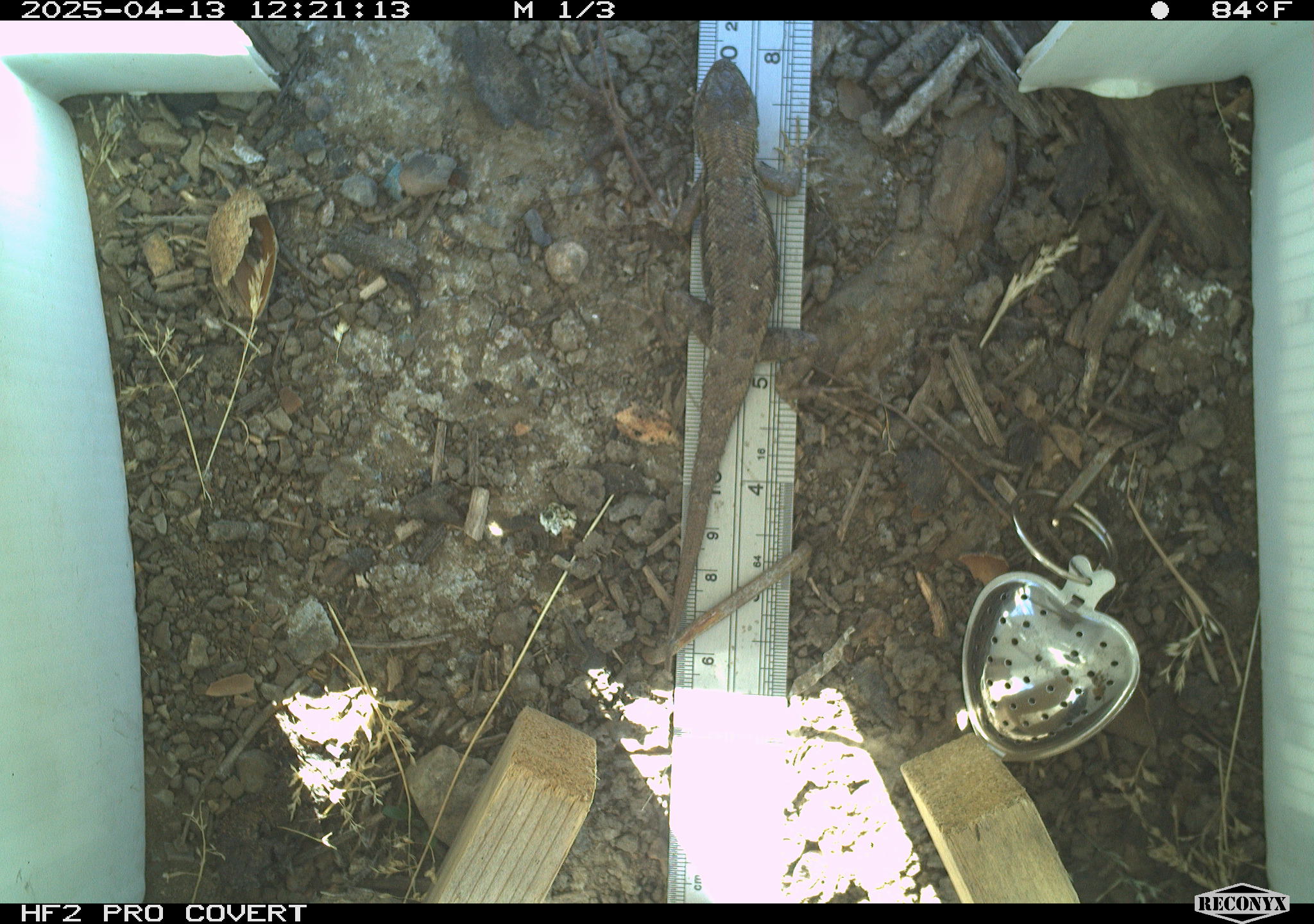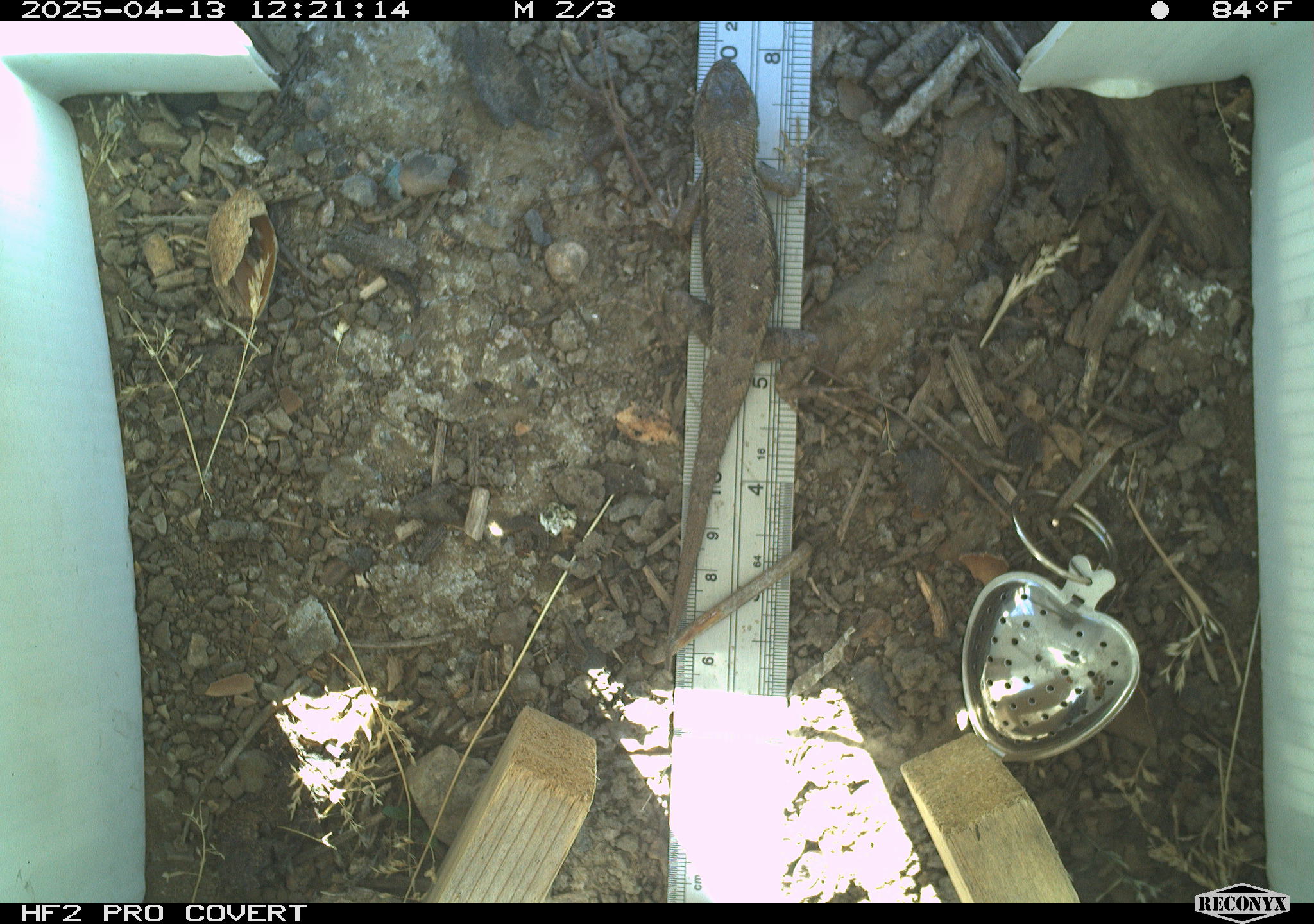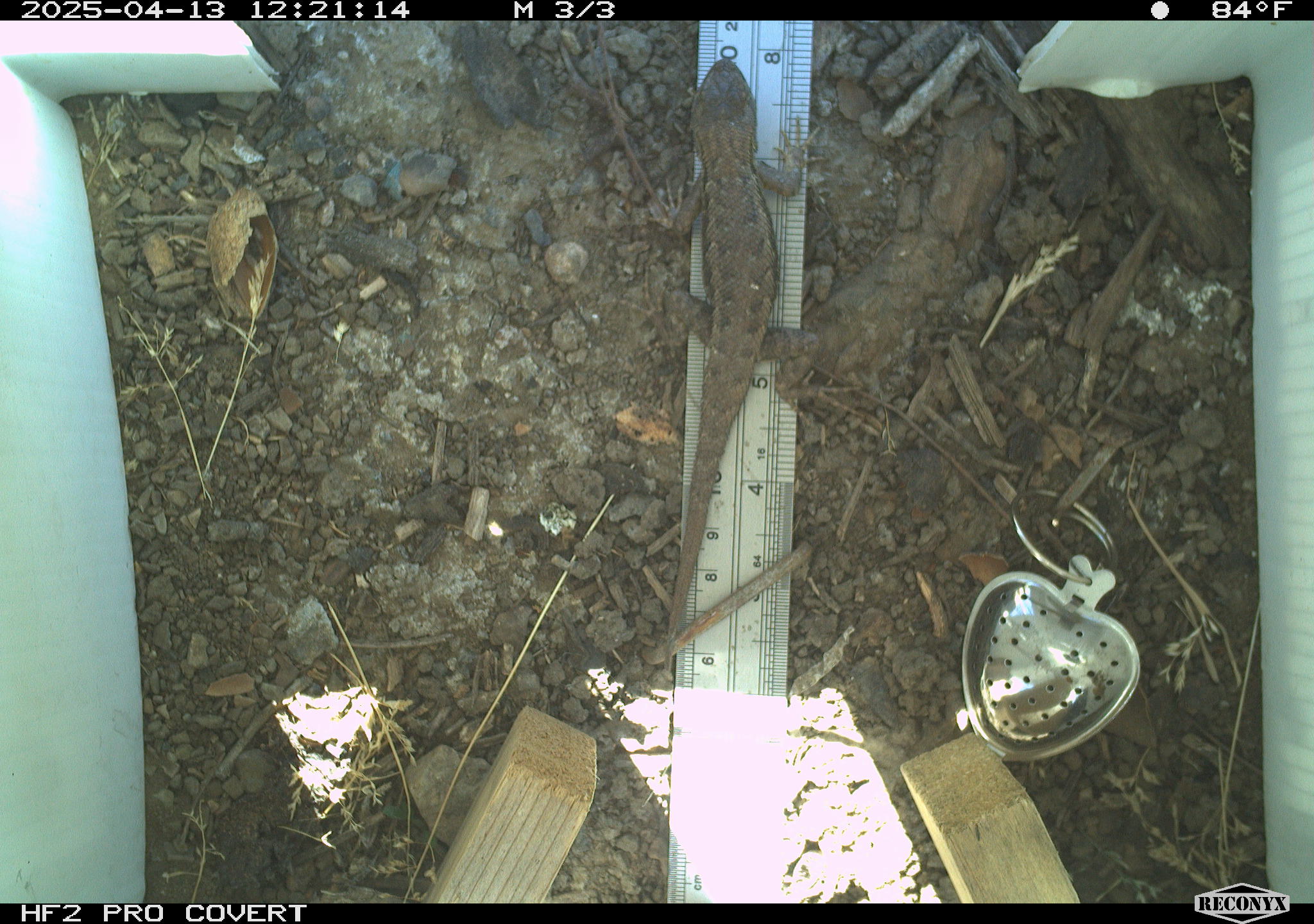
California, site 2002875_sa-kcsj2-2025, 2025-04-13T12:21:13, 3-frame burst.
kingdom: Animalia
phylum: Chordata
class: Reptilia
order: Squamata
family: Phrynosomatidae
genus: Sceloporus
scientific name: Sceloporus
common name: spiny lizards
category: sceloporus species